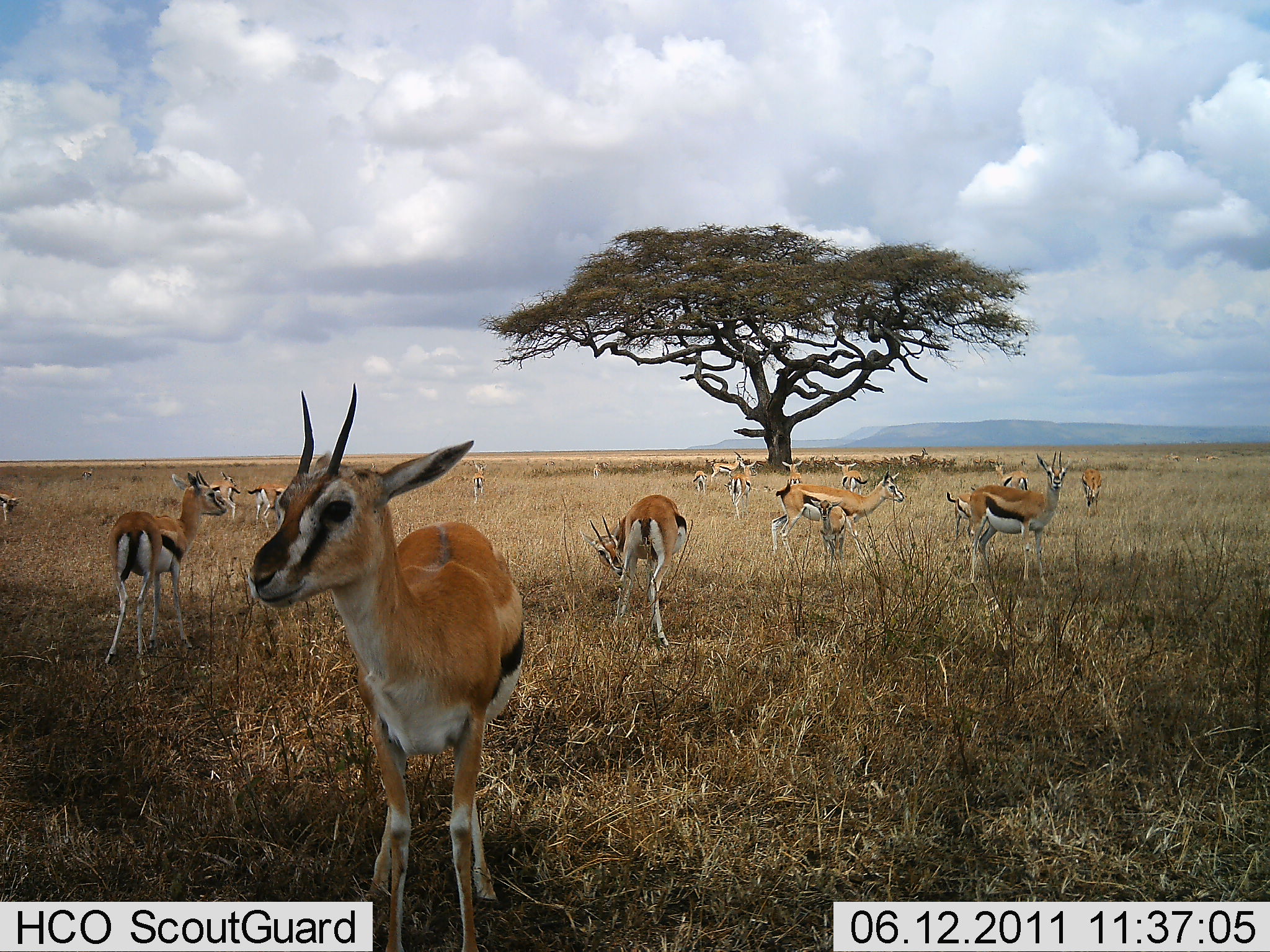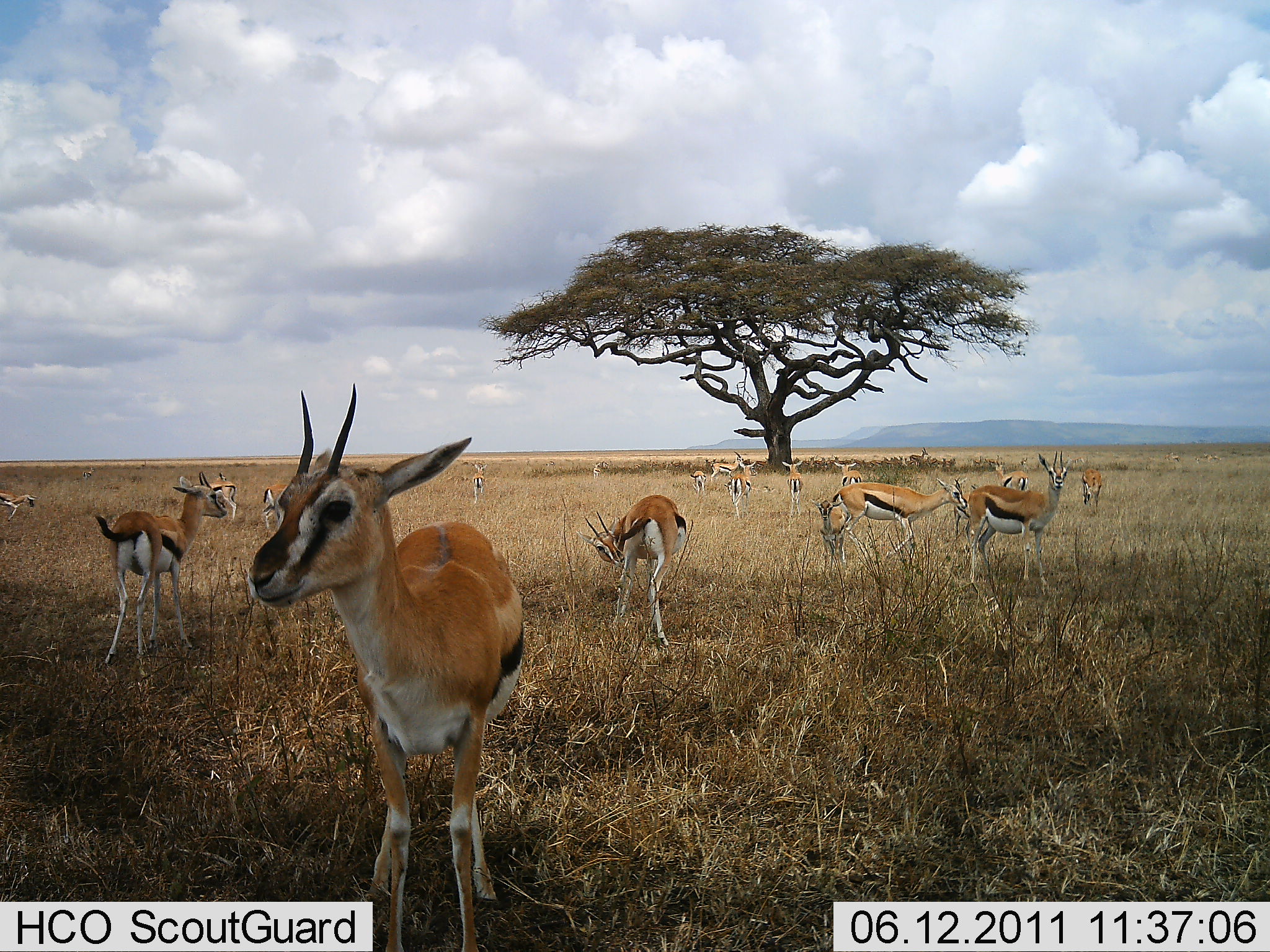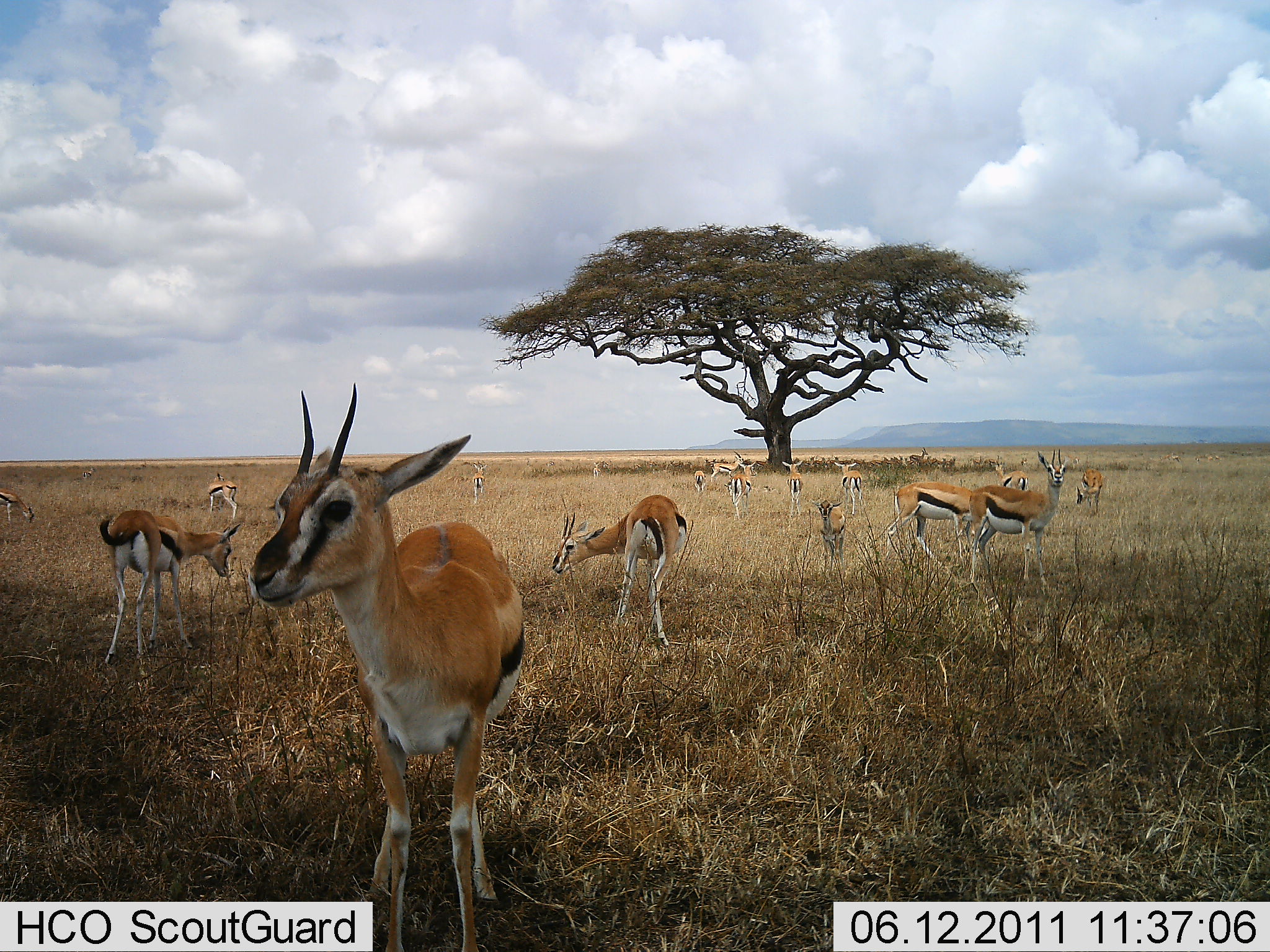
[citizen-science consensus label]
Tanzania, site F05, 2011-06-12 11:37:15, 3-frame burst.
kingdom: Animalia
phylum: Chordata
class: Mammalia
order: Artiodactyla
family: Bovidae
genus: Eudorcas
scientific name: Eudorcas thomsonii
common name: thomson's gazelle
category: gazellethomsons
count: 11-50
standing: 85%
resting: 15%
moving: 46%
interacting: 15%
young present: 23%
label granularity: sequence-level